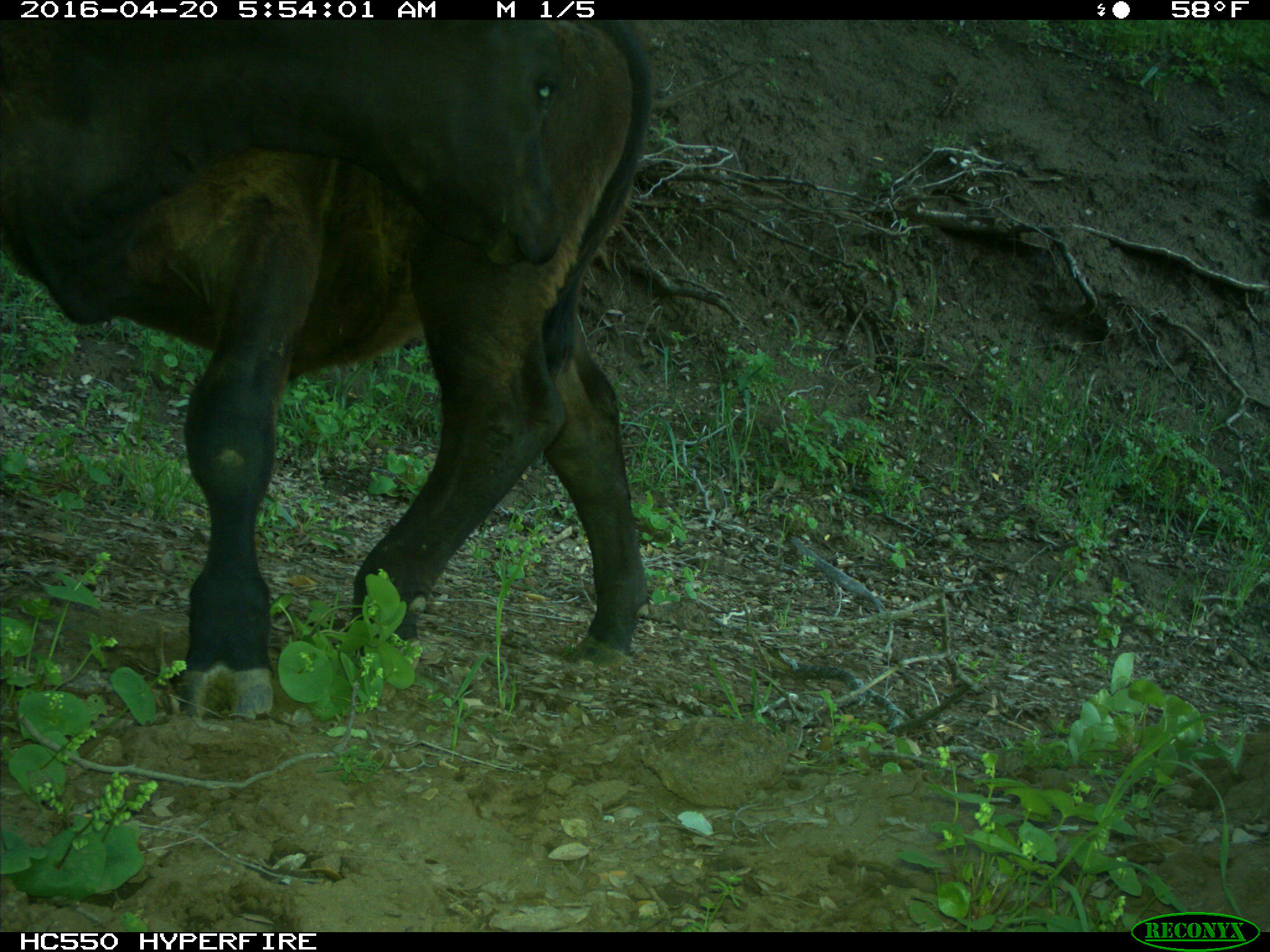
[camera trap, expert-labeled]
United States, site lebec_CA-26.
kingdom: Animalia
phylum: Chordata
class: Mammalia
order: Artiodactyla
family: Bovidae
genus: Bos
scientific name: Bos taurus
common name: domestic cow